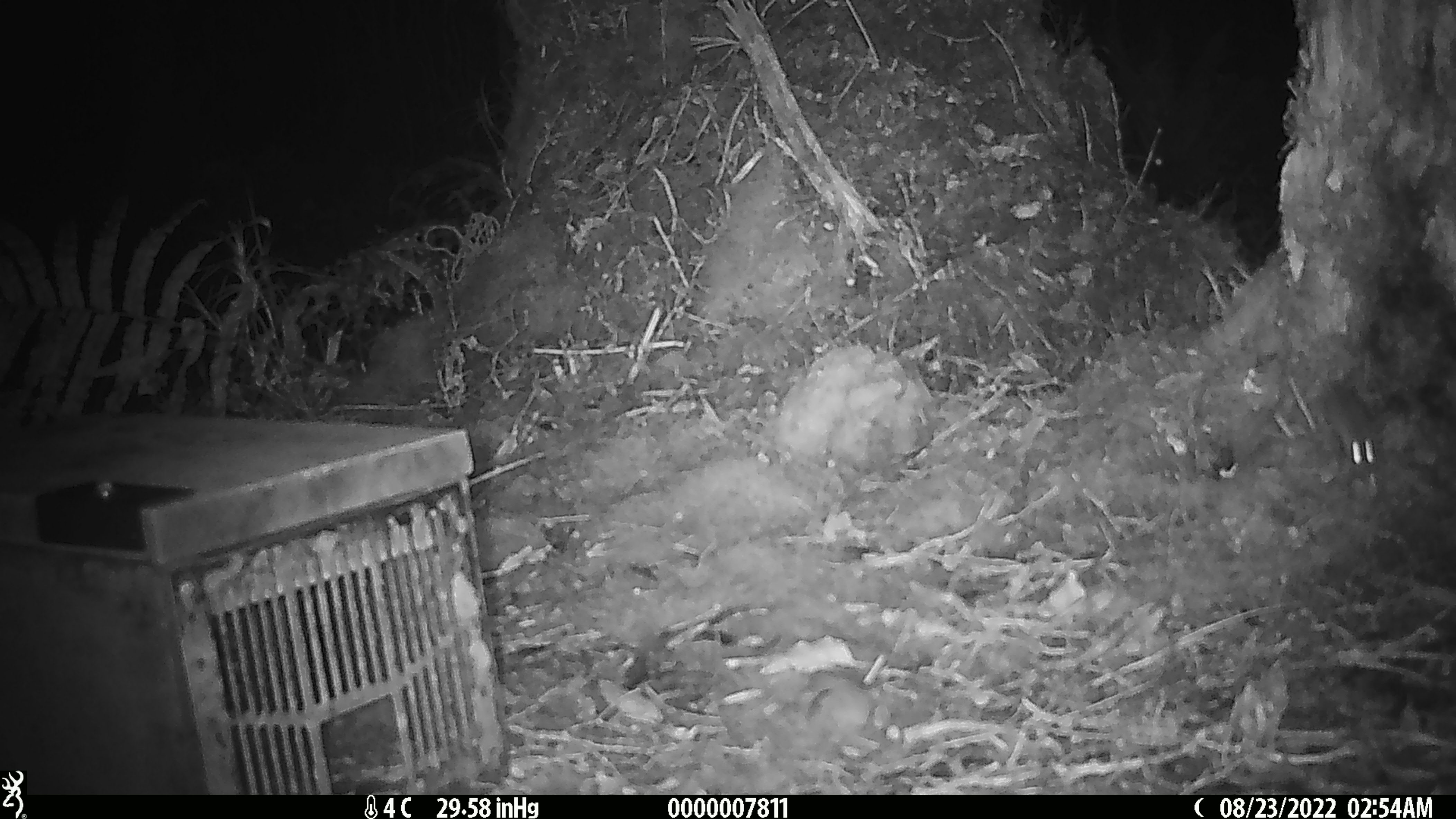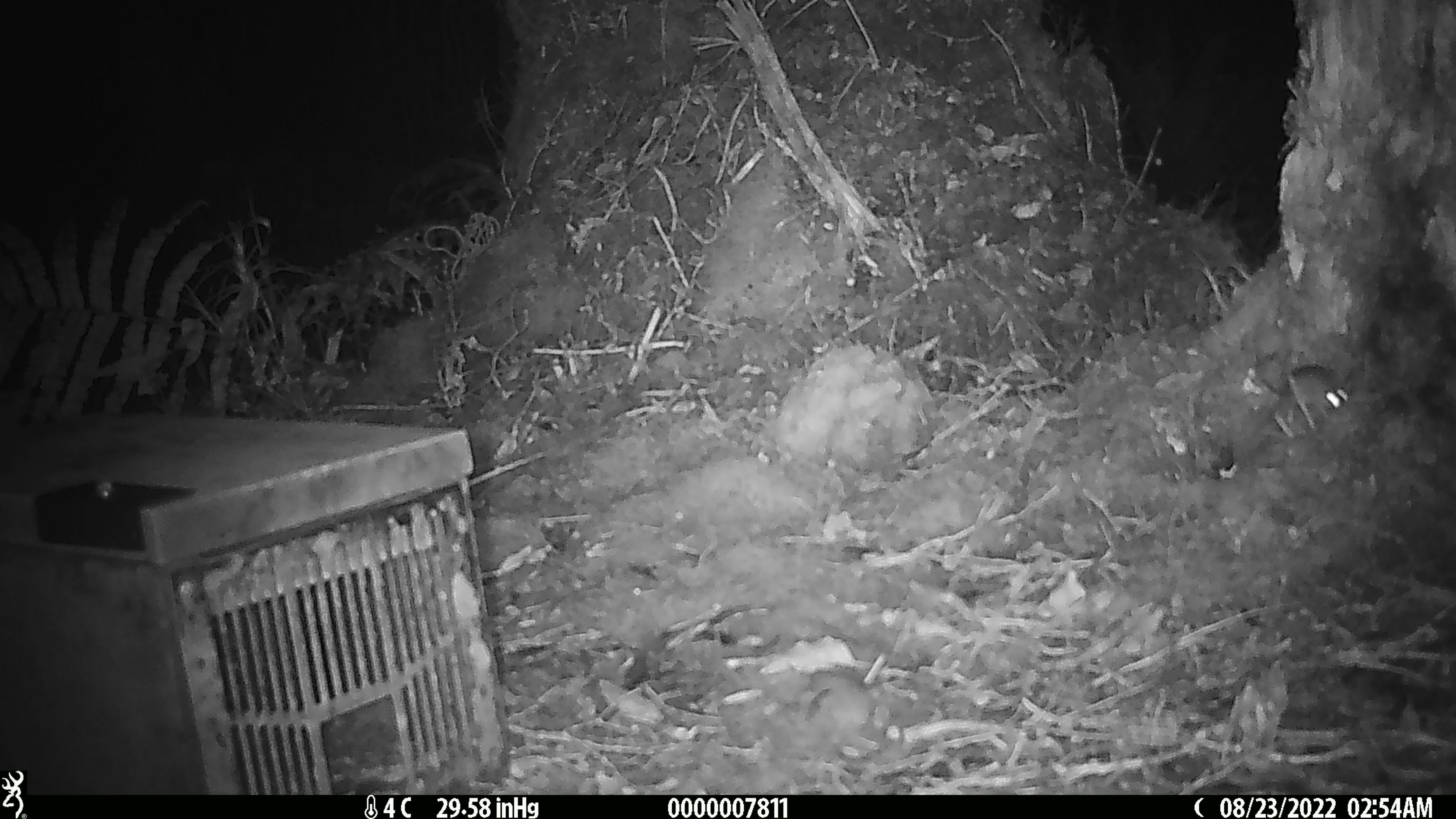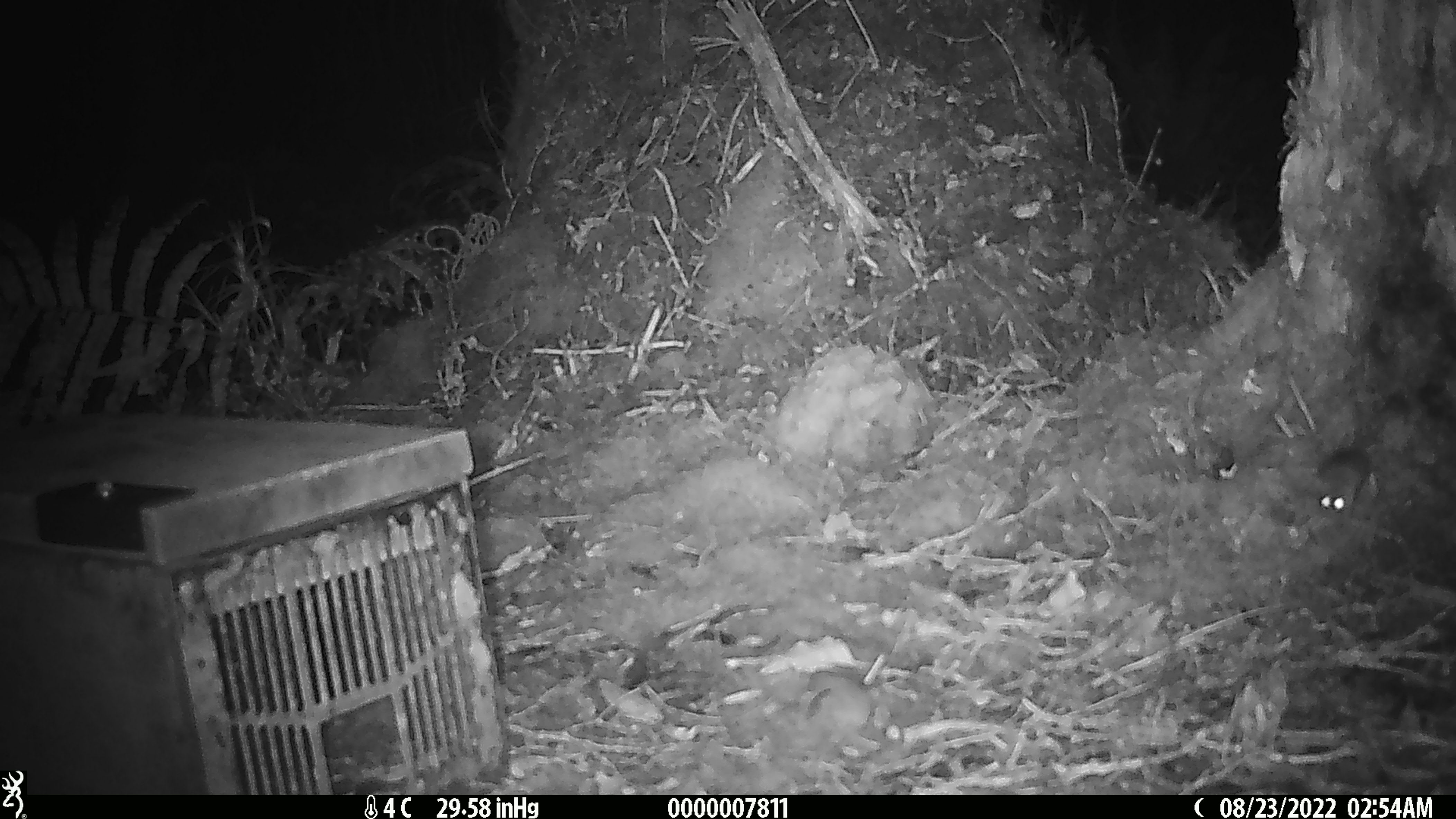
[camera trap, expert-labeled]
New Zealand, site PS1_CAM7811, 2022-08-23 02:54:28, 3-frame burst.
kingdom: Animalia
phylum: Chordata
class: Mammalia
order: Rodentia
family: Muridae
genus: Mus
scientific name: Mus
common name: mouse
Mouse (Mus).